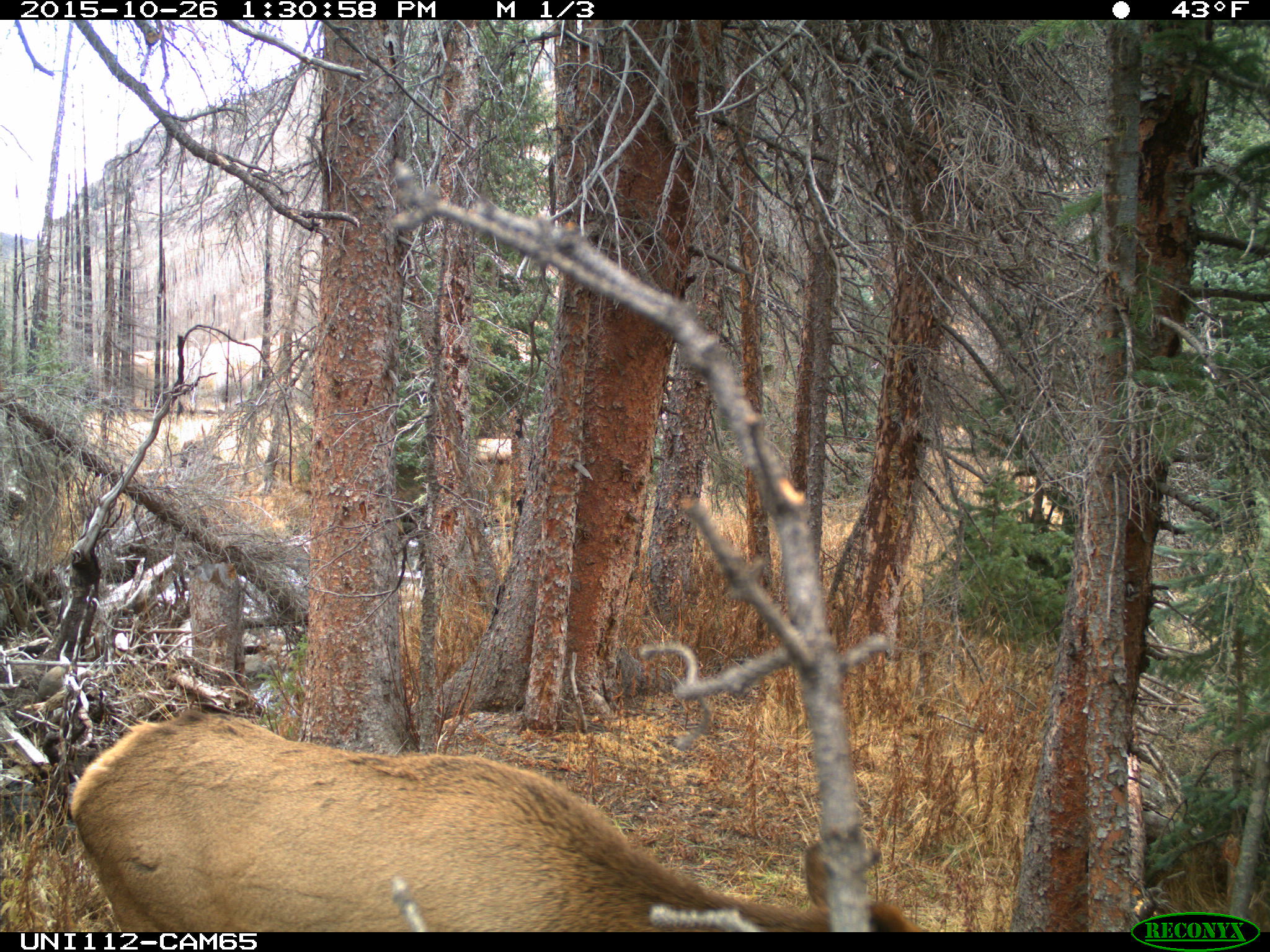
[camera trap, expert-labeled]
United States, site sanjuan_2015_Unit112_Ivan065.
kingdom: Animalia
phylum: Chordata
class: Mammalia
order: Artiodactyla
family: Cervidae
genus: Cervus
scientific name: Cervus elaphus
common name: red deer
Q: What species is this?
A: Cervus elaphus (red deer).